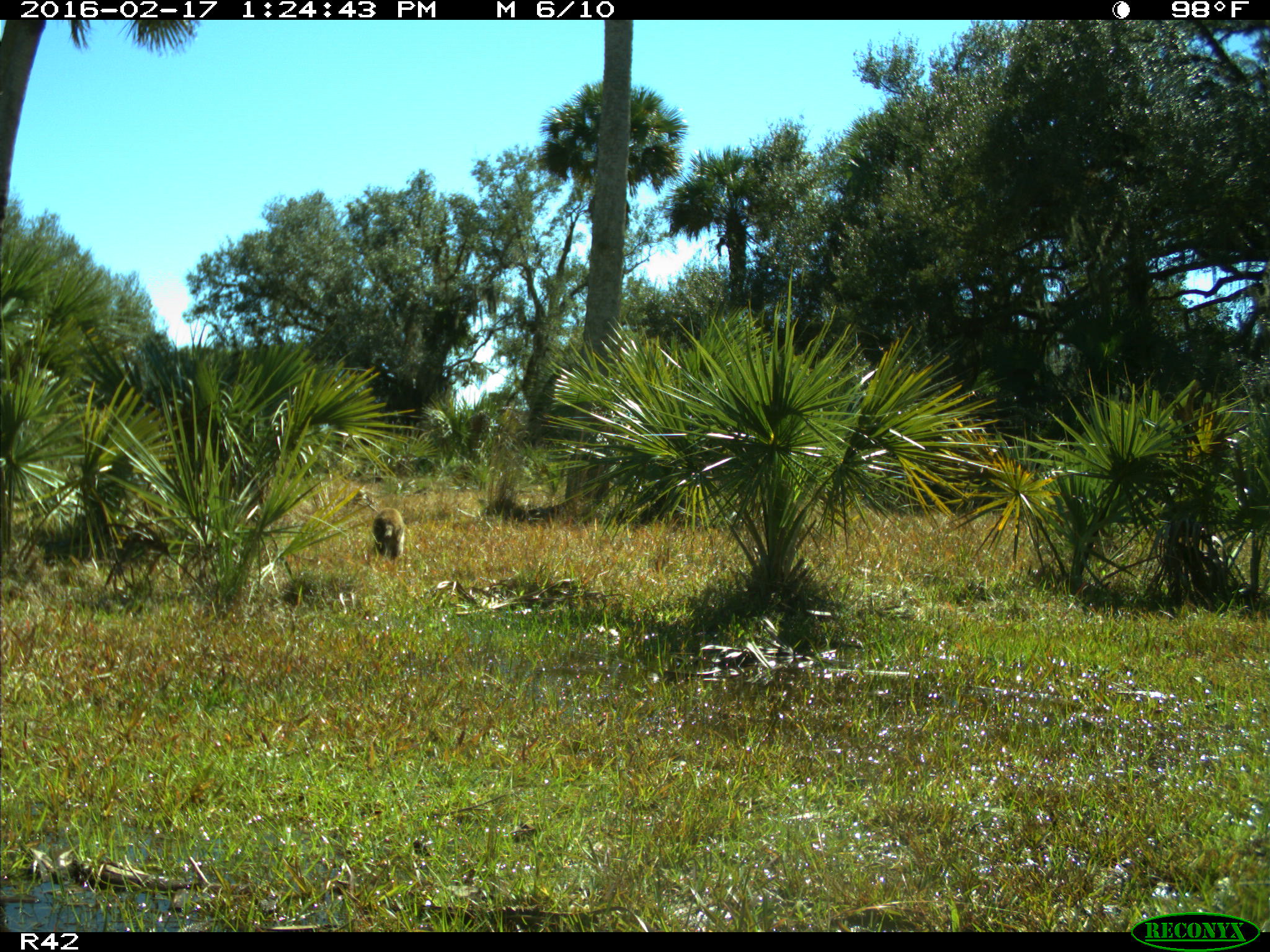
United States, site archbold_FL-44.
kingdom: Animalia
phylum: Chordata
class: Mammalia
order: Carnivora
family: Procyonidae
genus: Procyon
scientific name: Procyon lotor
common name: common raccoon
Procyon lotor (common raccoon).